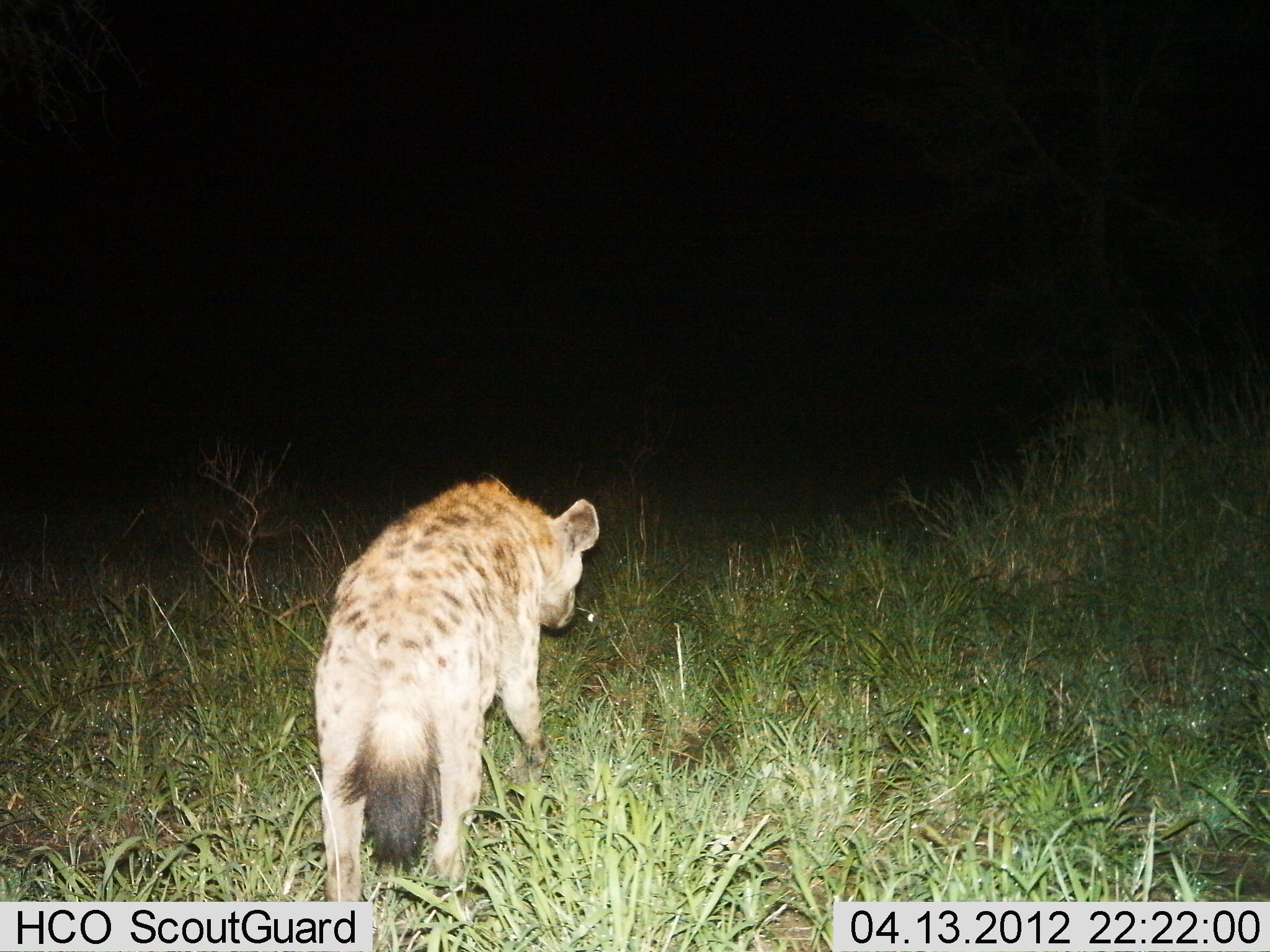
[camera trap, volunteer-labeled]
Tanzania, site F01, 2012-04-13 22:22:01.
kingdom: Animalia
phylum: Chordata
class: Mammalia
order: Carnivora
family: Hyaenidae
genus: Crocuta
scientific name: Crocuta crocuta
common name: spotted hyena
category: hyenaspotted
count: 1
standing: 35%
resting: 5%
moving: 65%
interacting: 0%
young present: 0%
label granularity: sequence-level